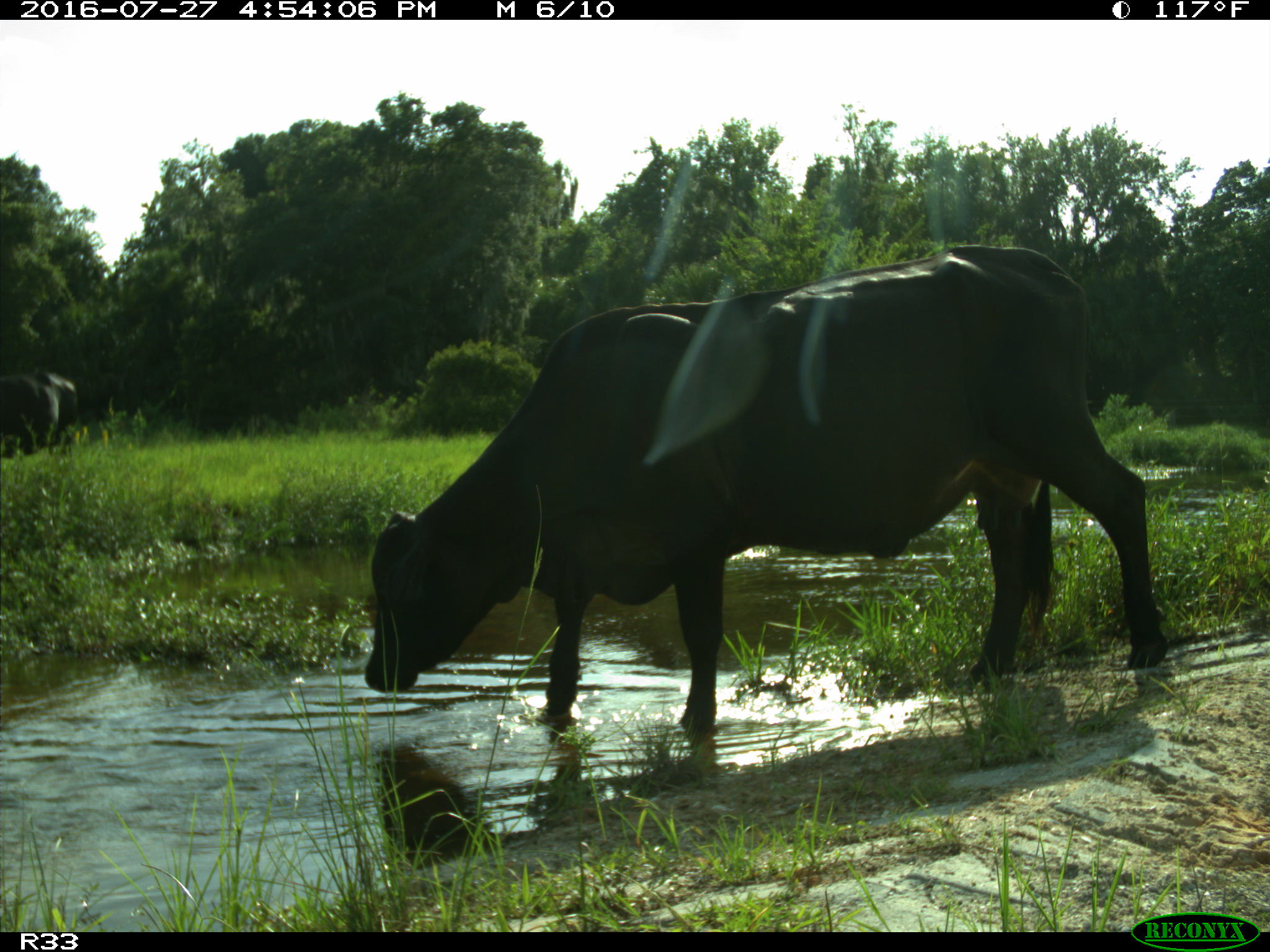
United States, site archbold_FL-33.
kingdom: Animalia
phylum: Chordata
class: Mammalia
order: Artiodactyla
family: Bovidae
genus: Bos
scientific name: Bos taurus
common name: domestic cow